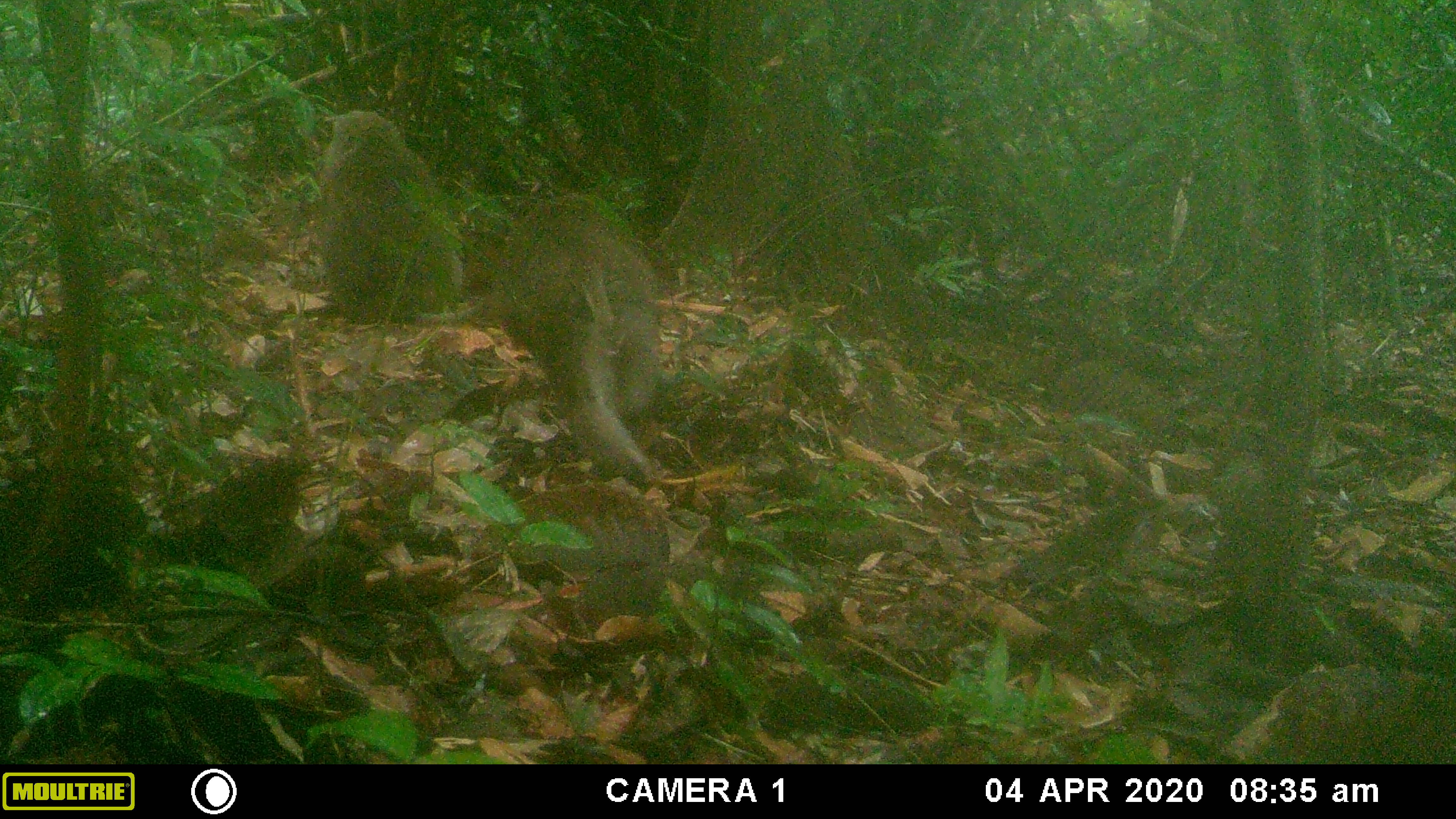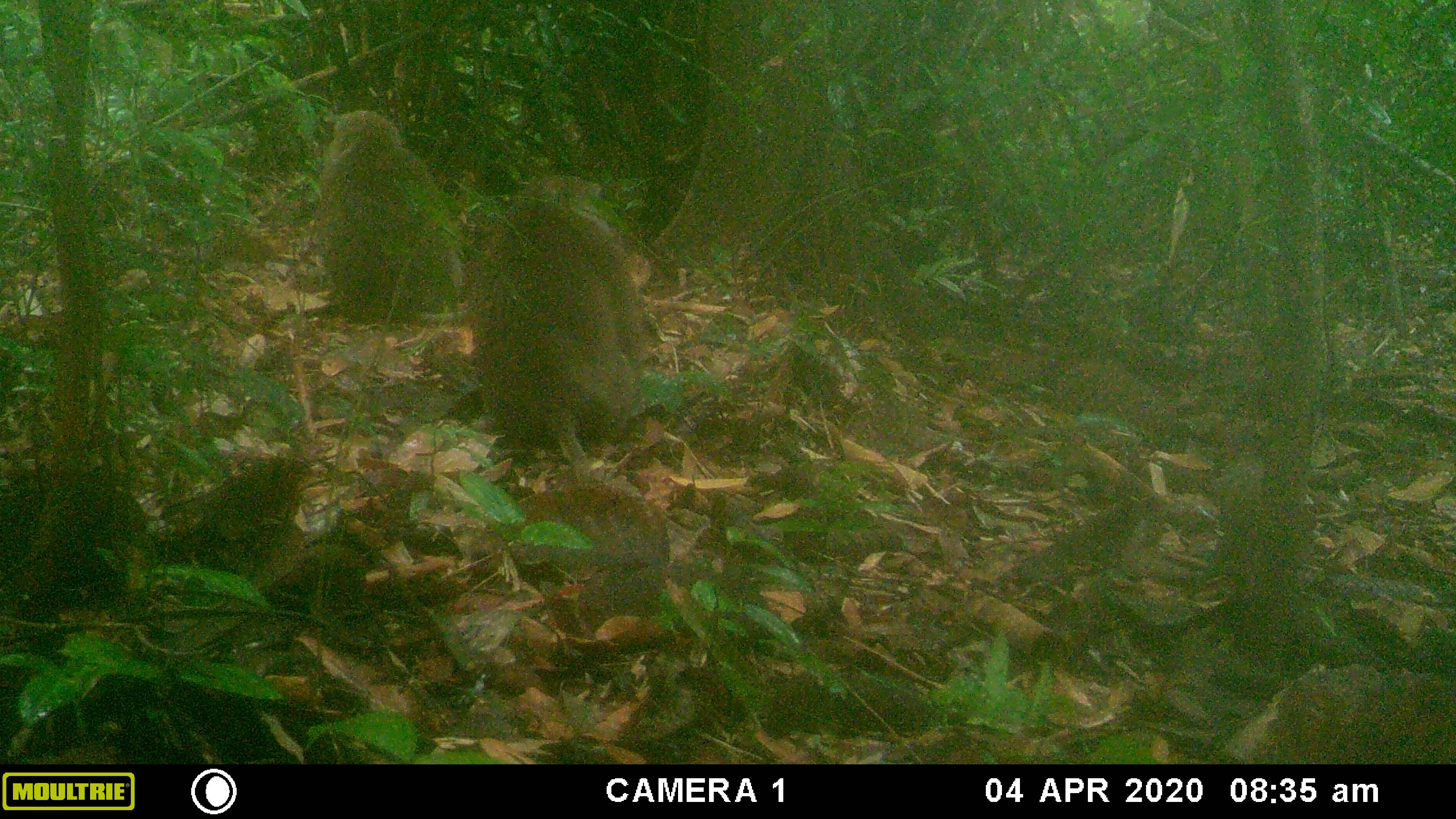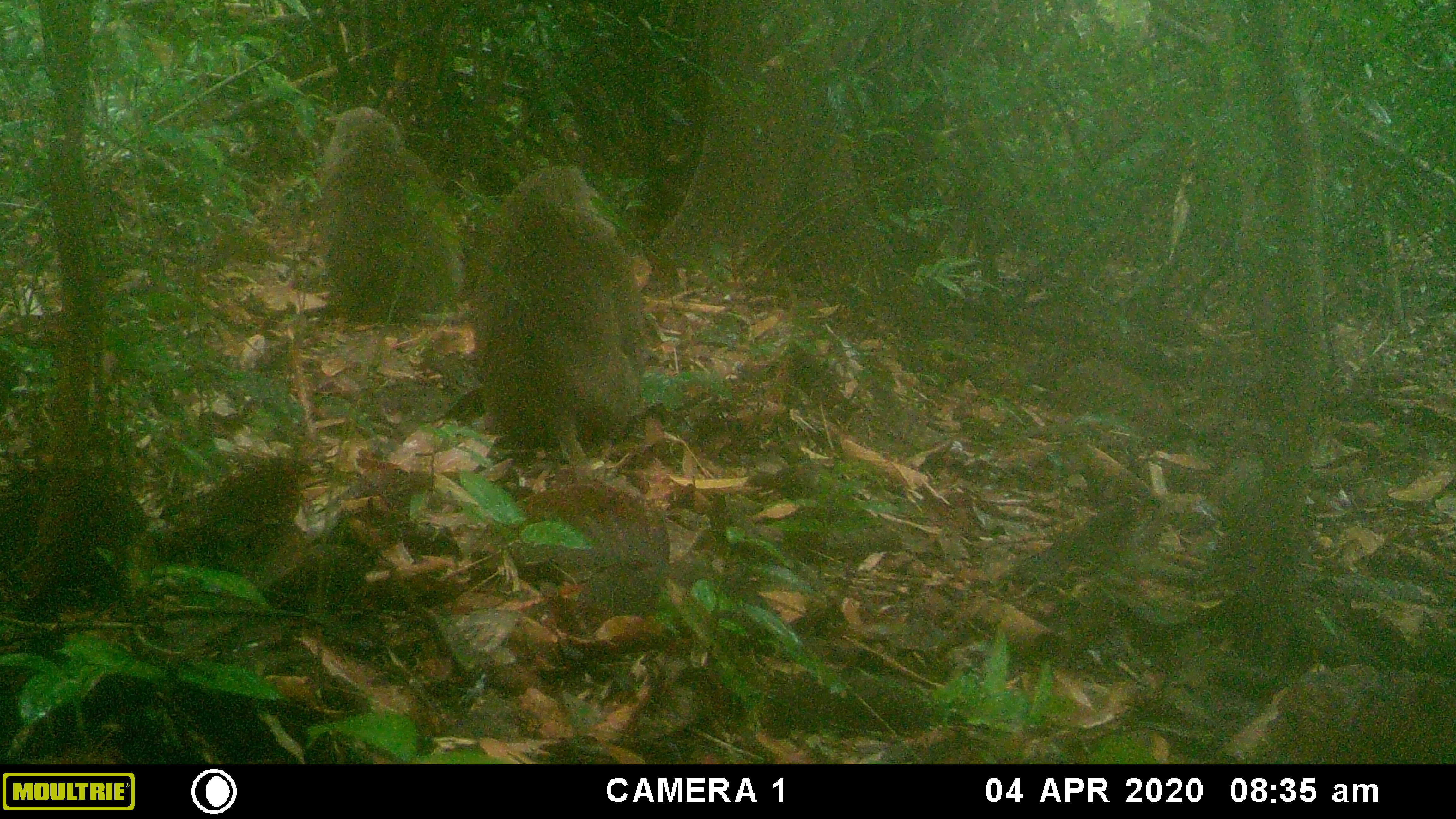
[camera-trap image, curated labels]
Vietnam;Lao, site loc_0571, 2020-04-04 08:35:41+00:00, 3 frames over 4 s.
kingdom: Animalia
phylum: Chordata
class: Mammalia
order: Primates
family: Cercopithecidae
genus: Macaca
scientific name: Macaca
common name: macaques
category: assam or rhesus macaque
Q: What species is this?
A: Assam or rhesus macaque (macaques) (Macaca).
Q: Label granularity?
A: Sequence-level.